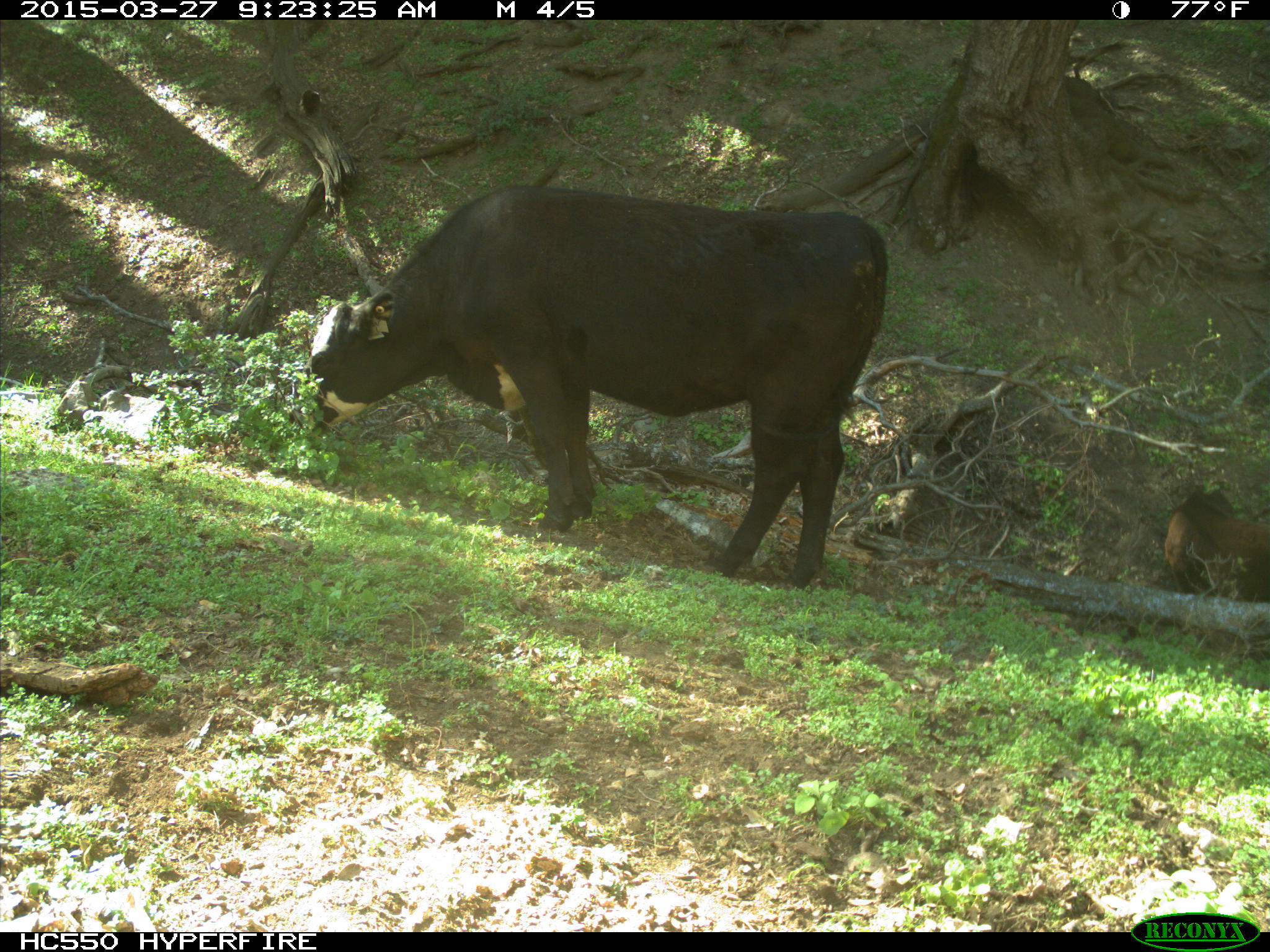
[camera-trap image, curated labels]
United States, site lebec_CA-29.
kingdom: Animalia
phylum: Chordata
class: Mammalia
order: Artiodactyla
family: Bovidae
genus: Bos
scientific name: Bos taurus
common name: domestic cow